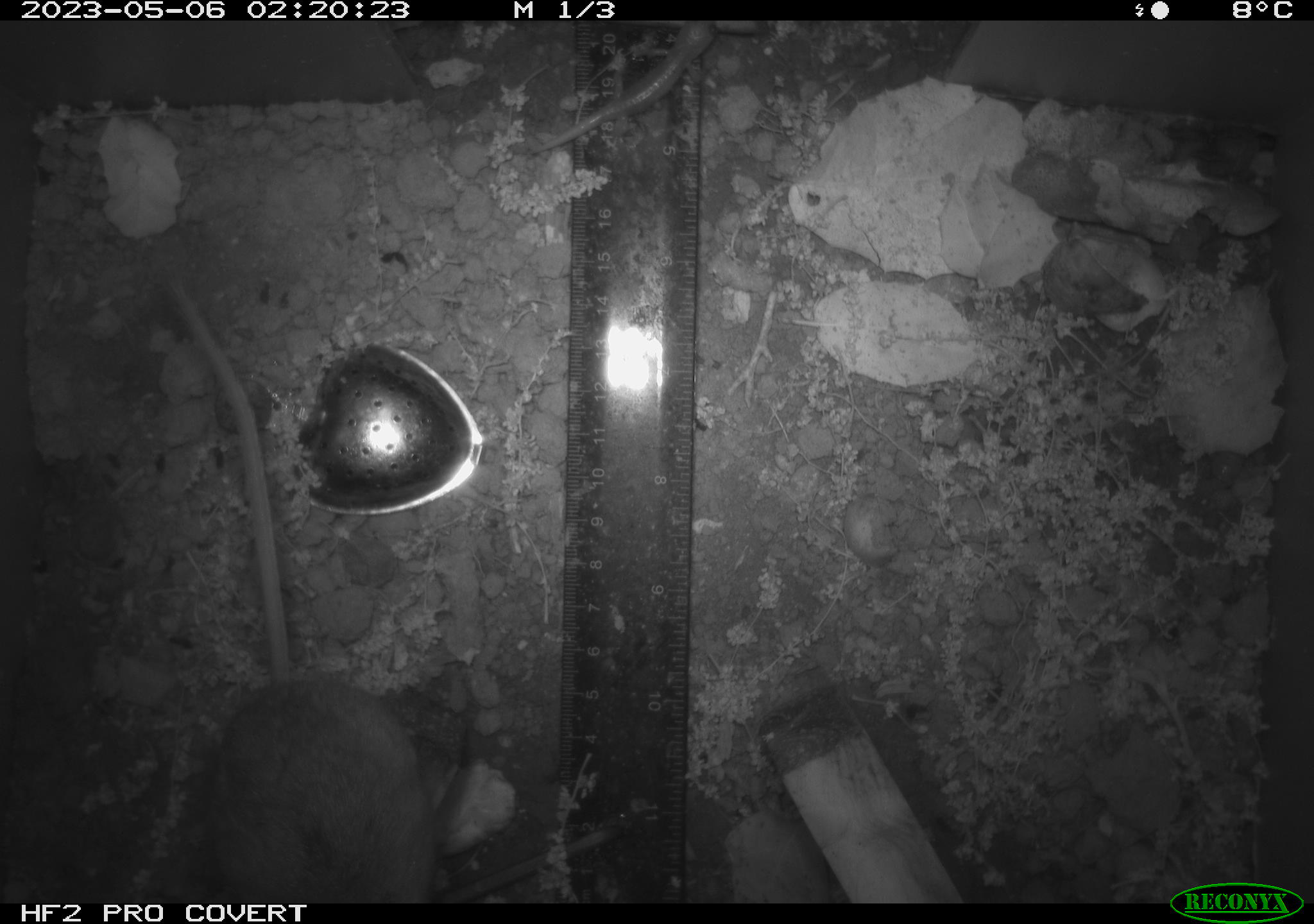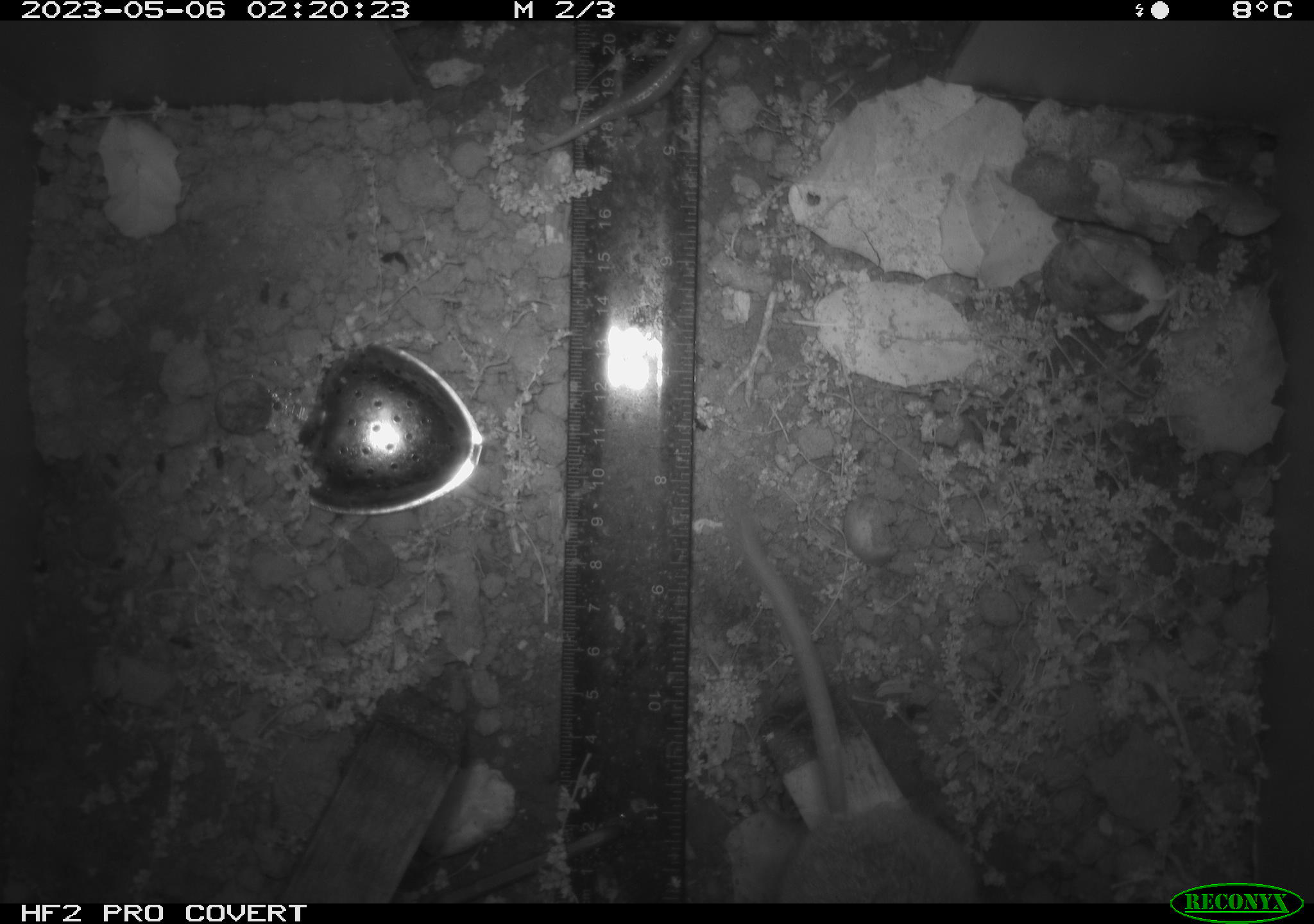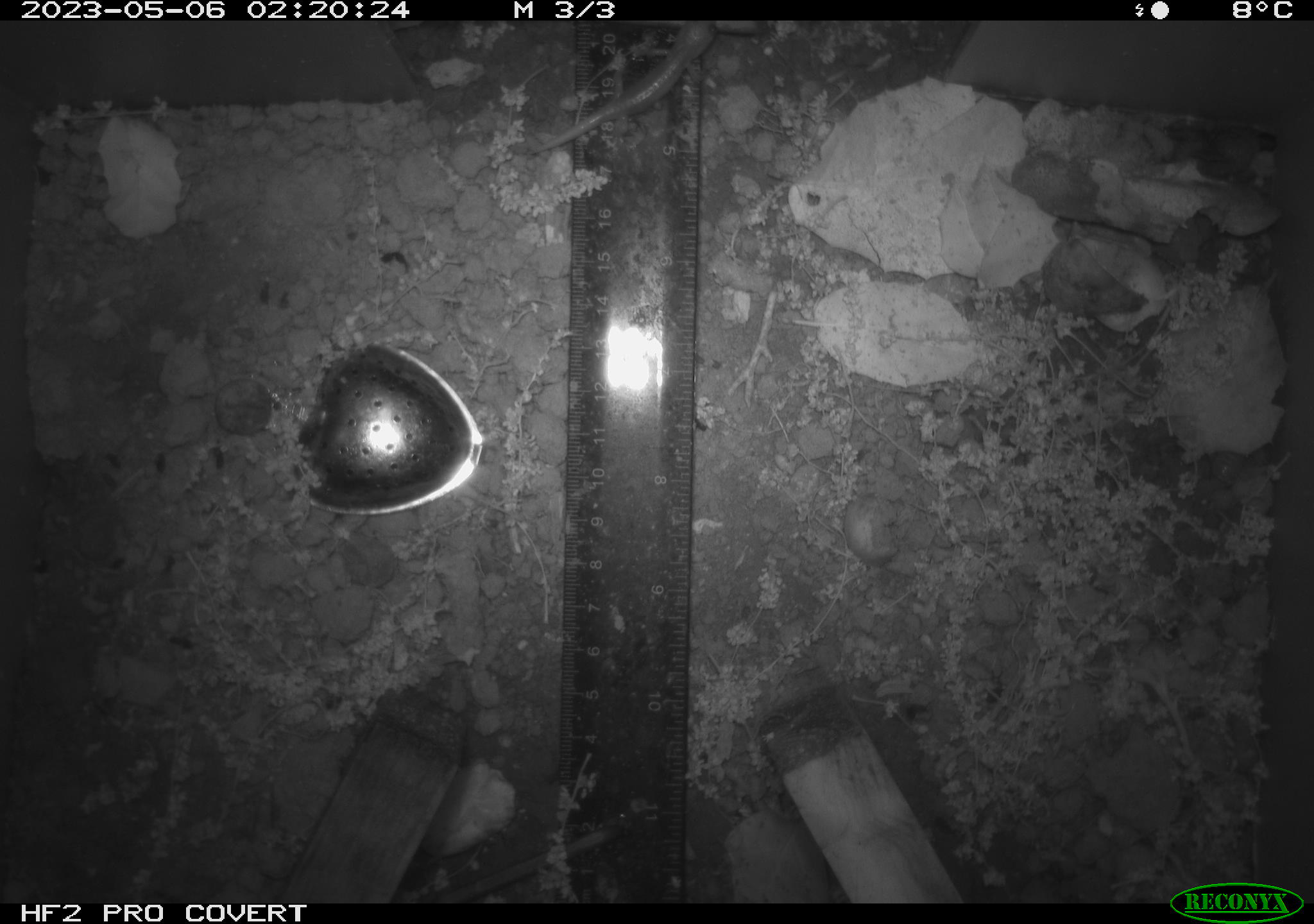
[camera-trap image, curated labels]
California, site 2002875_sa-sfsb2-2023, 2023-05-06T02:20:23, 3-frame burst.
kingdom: Animalia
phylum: Chordata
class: Mammalia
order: Rodentia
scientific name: Rodentia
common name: mouse species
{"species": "mouse species (Rodentia)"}